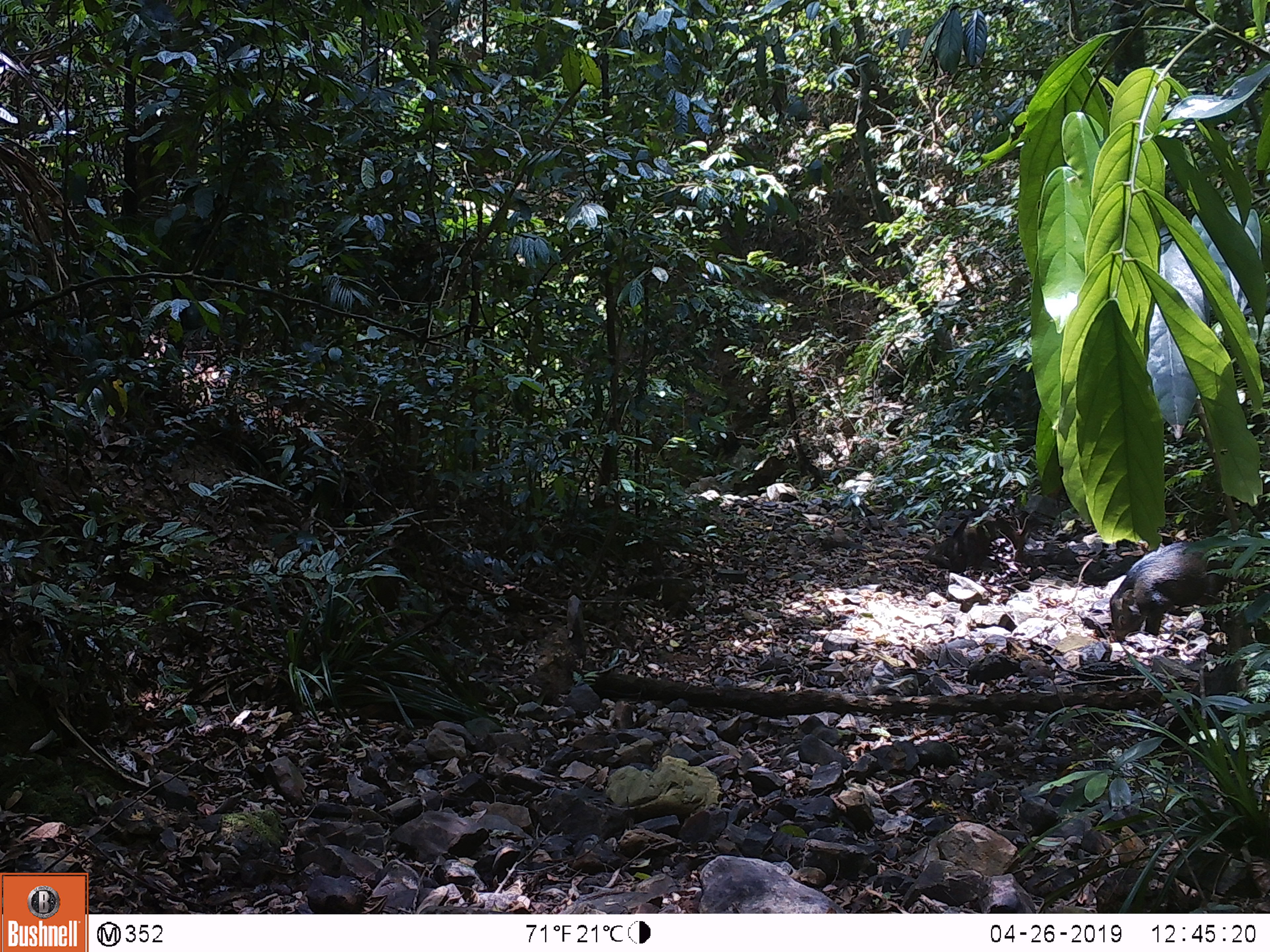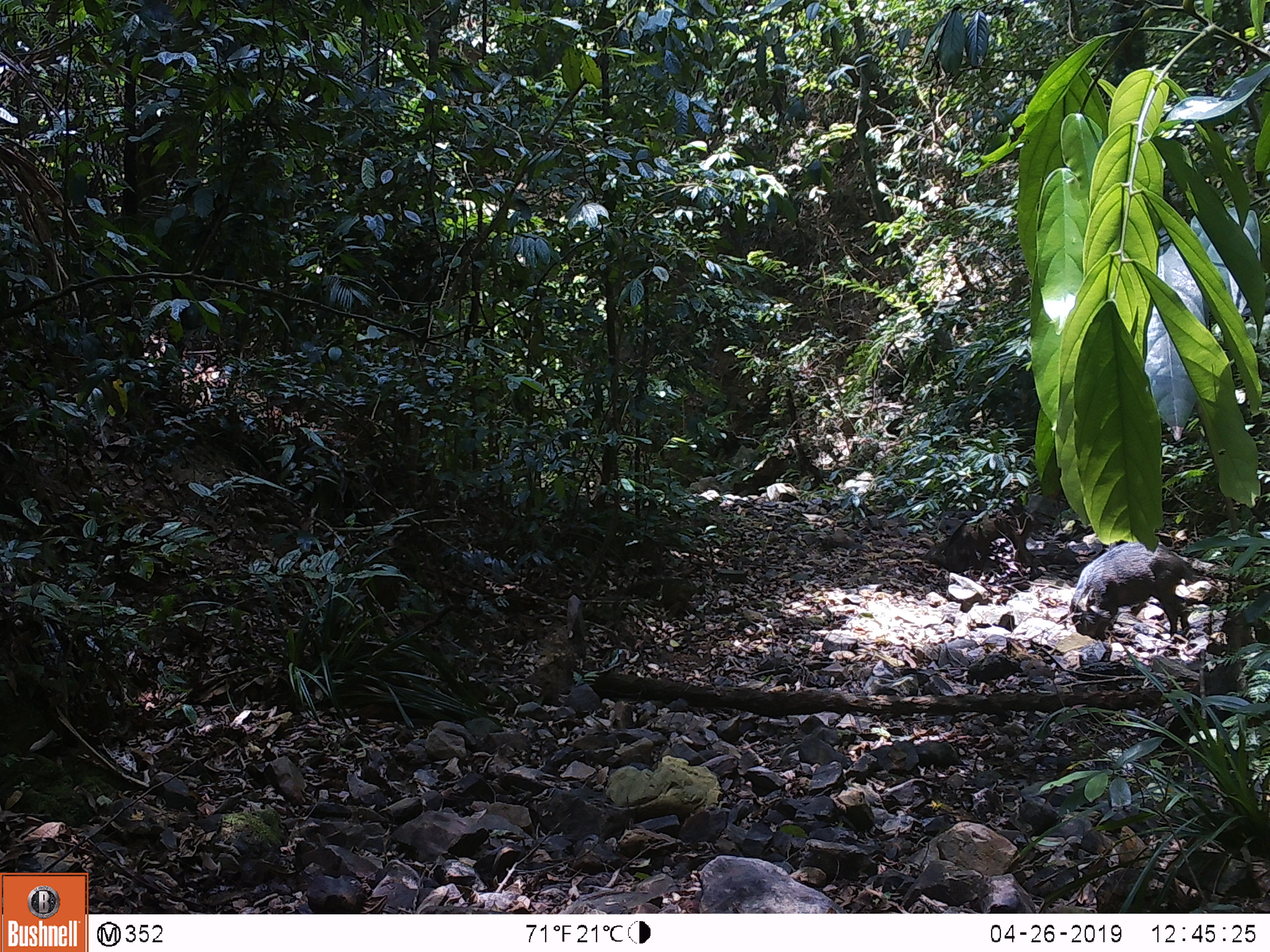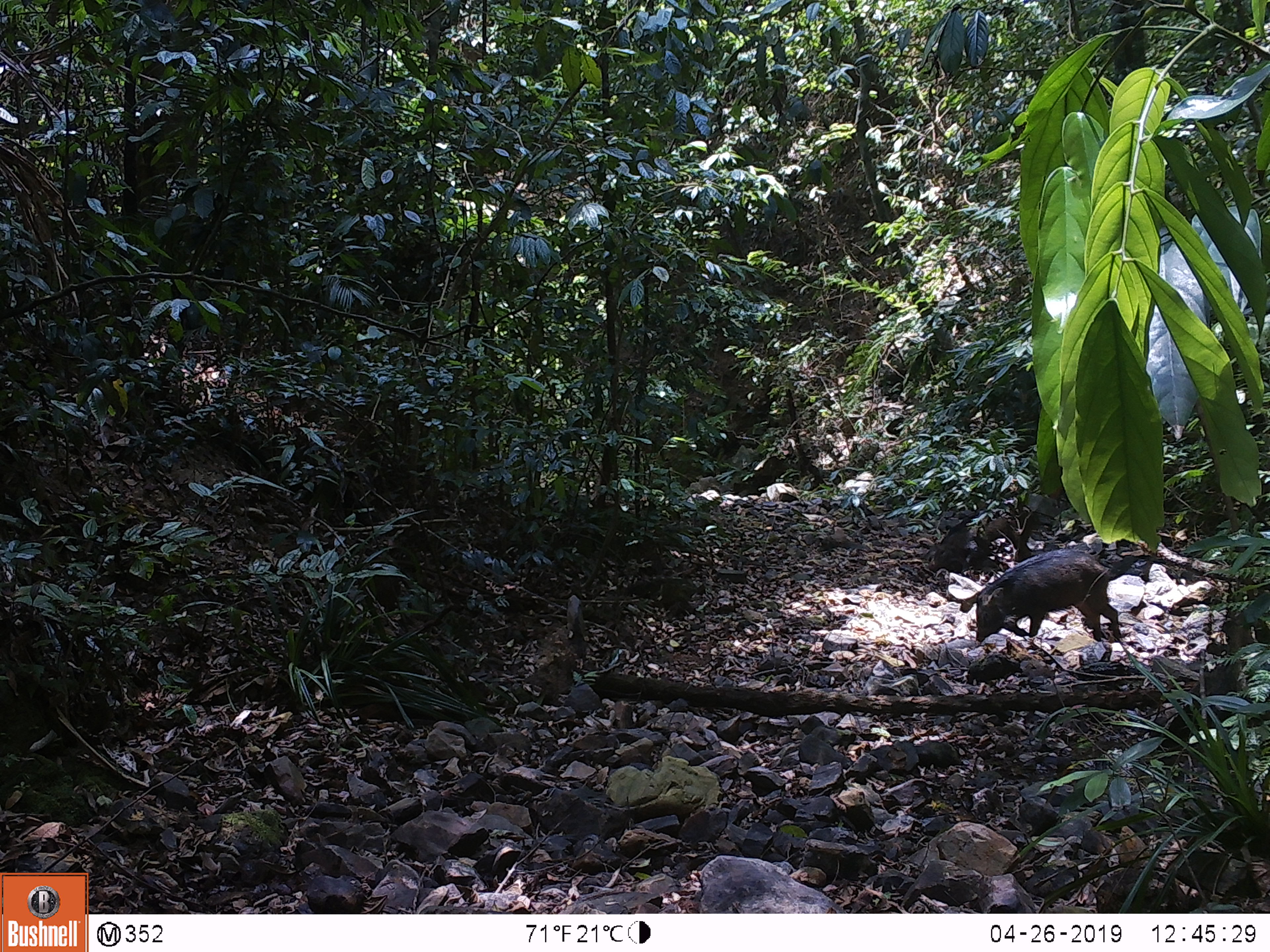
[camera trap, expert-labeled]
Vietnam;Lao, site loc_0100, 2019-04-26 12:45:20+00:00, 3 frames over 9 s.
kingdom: Animalia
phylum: Chordata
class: Mammalia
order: Artiodactyla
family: Suidae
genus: Sus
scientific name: Sus scrofa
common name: eurasian wild pig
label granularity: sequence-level